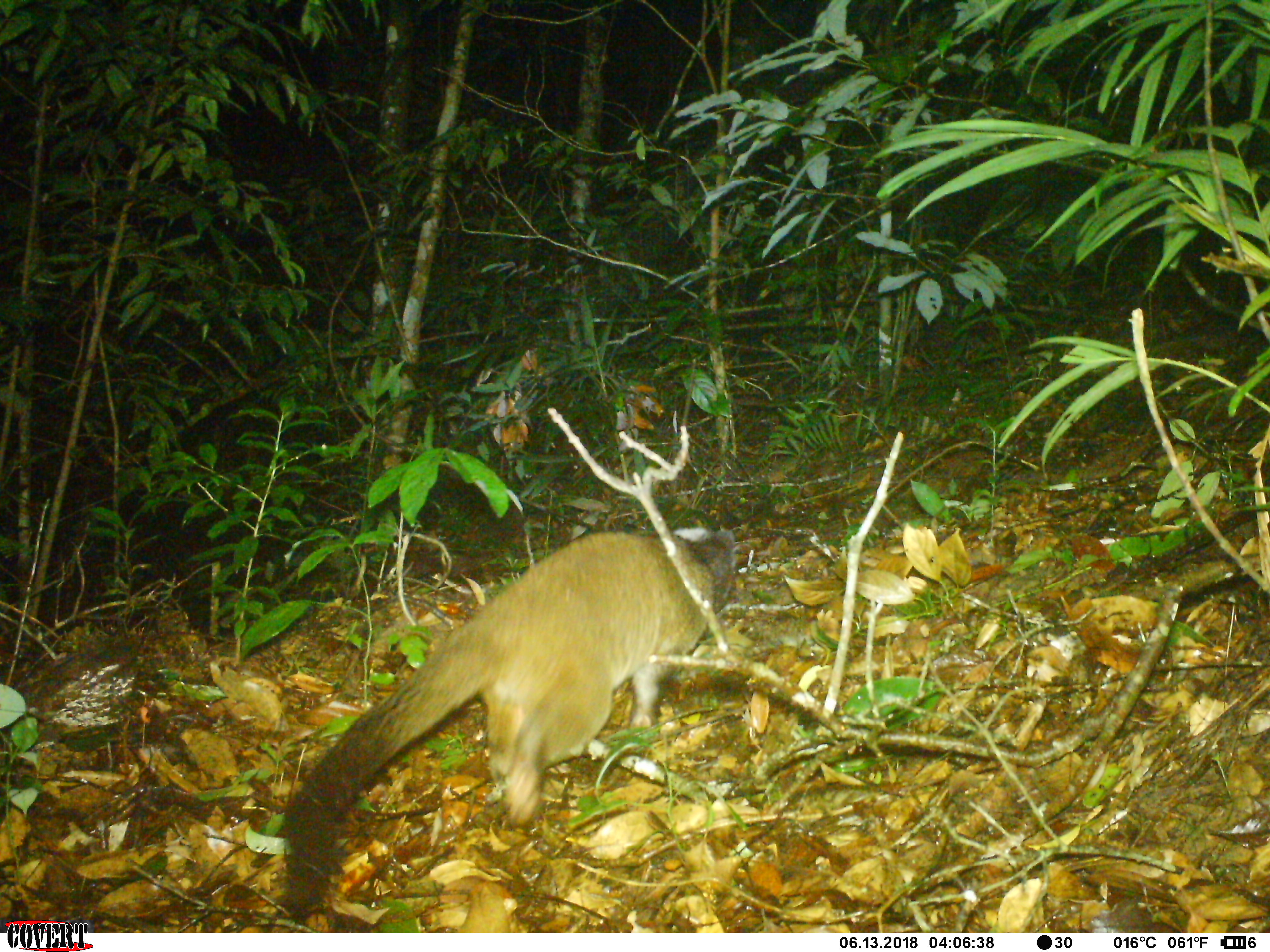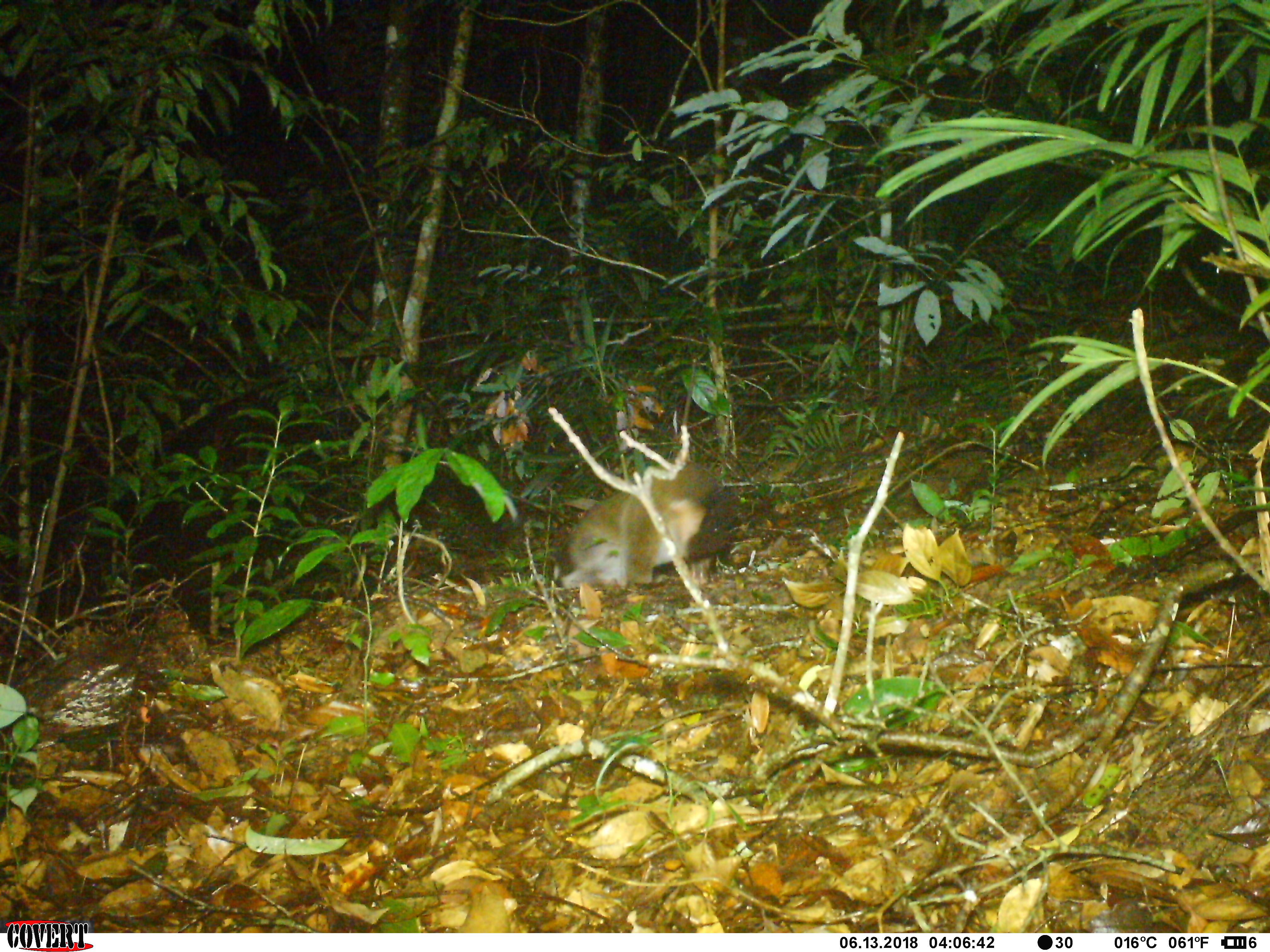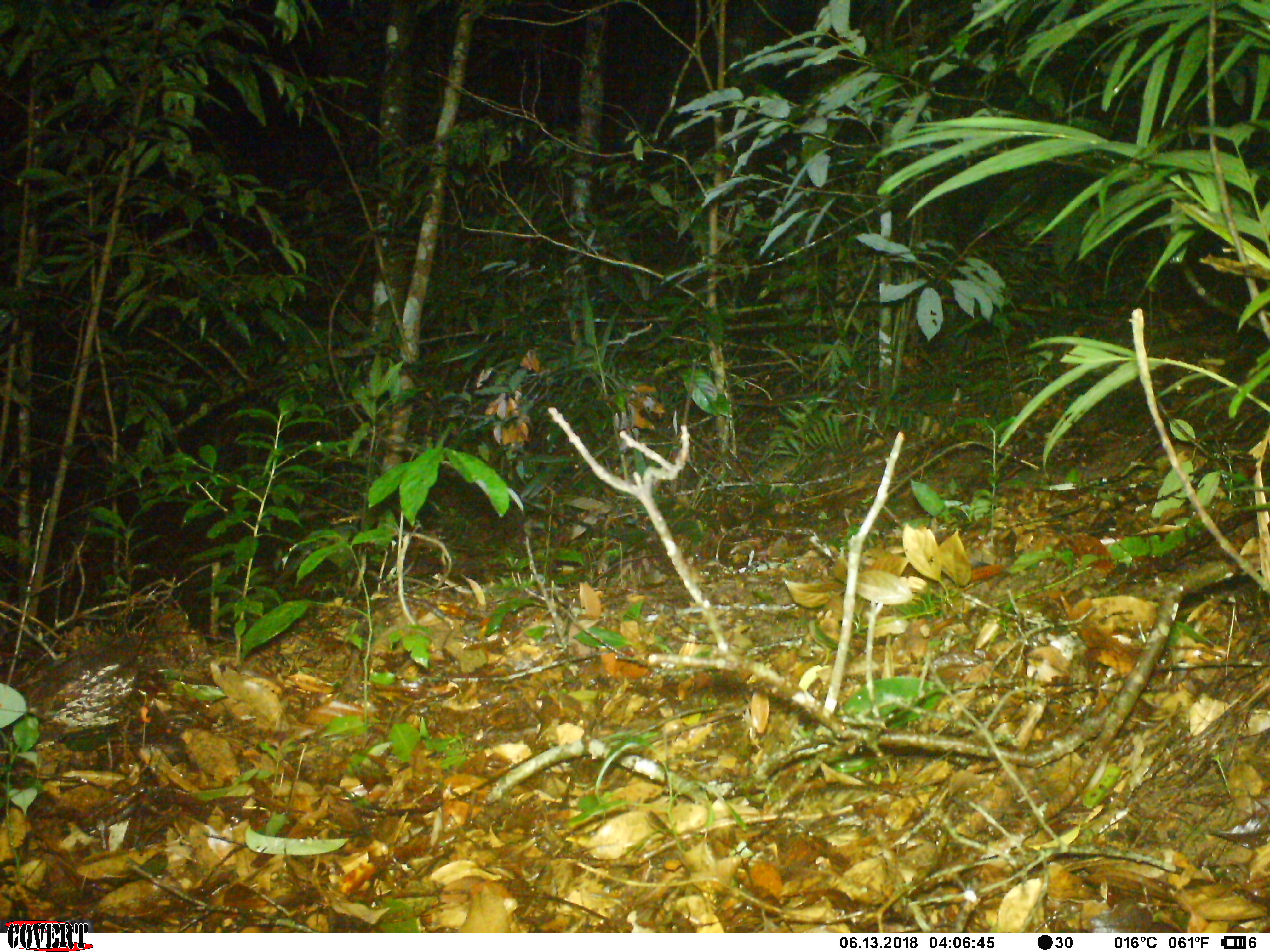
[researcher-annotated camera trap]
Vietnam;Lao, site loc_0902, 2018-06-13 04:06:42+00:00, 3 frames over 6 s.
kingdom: Animalia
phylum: Chordata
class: Mammalia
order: Carnivora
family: Viverridae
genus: Paguma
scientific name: Paguma larvata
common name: masked palm civet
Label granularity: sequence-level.